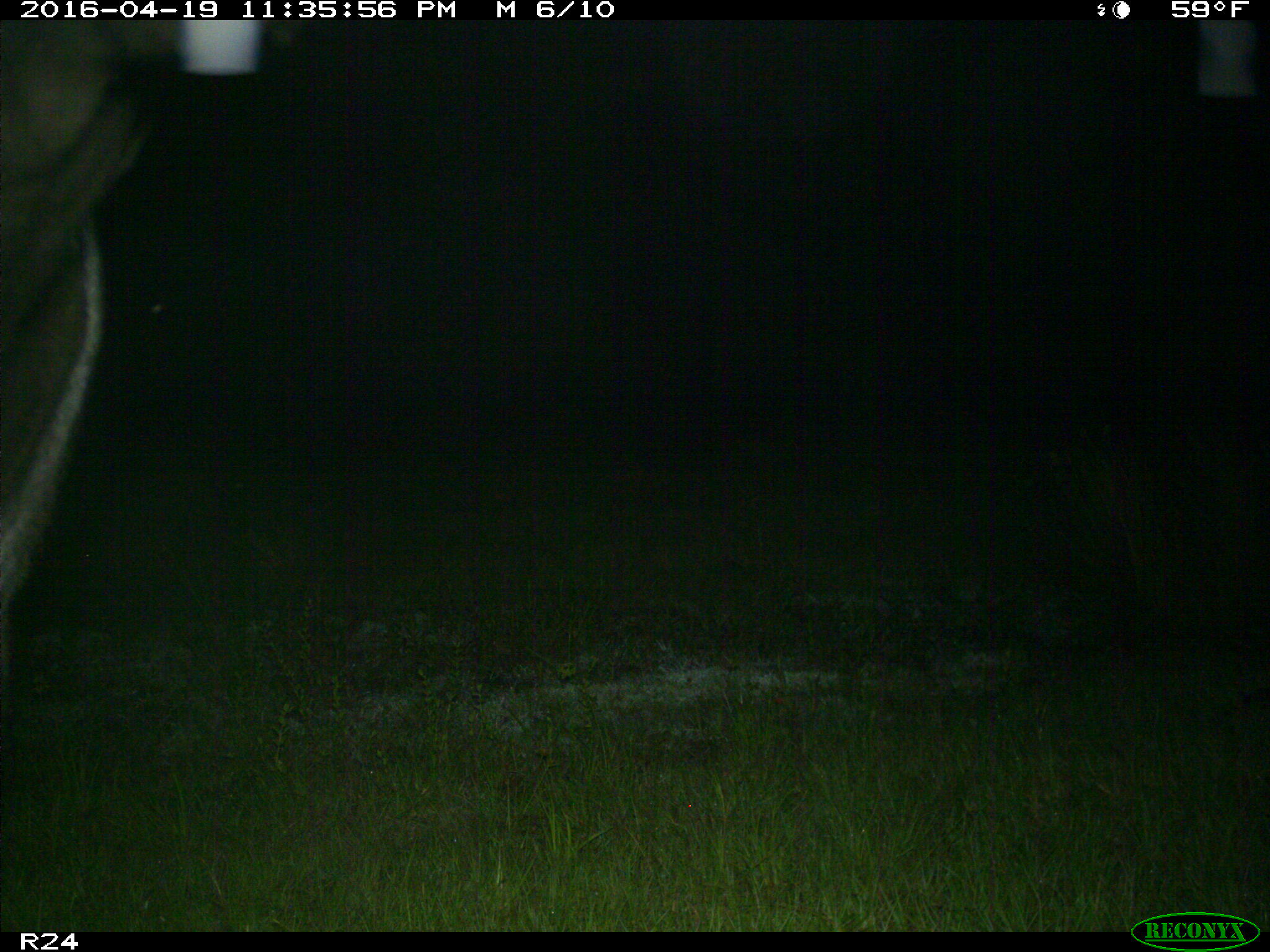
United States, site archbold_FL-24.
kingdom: Animalia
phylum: Chordata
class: Mammalia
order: Artiodactyla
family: Bovidae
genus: Bos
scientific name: Bos taurus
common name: domestic cow